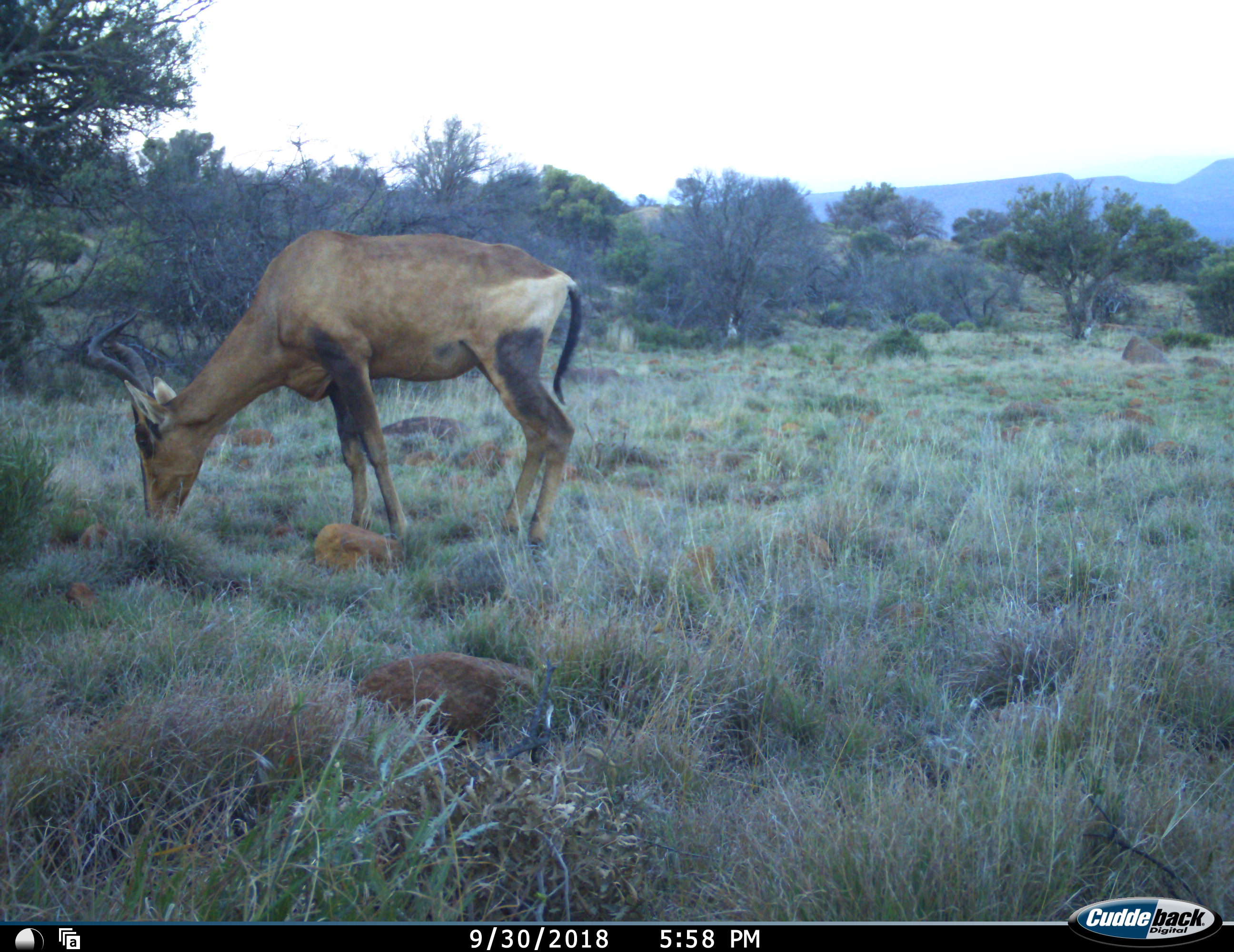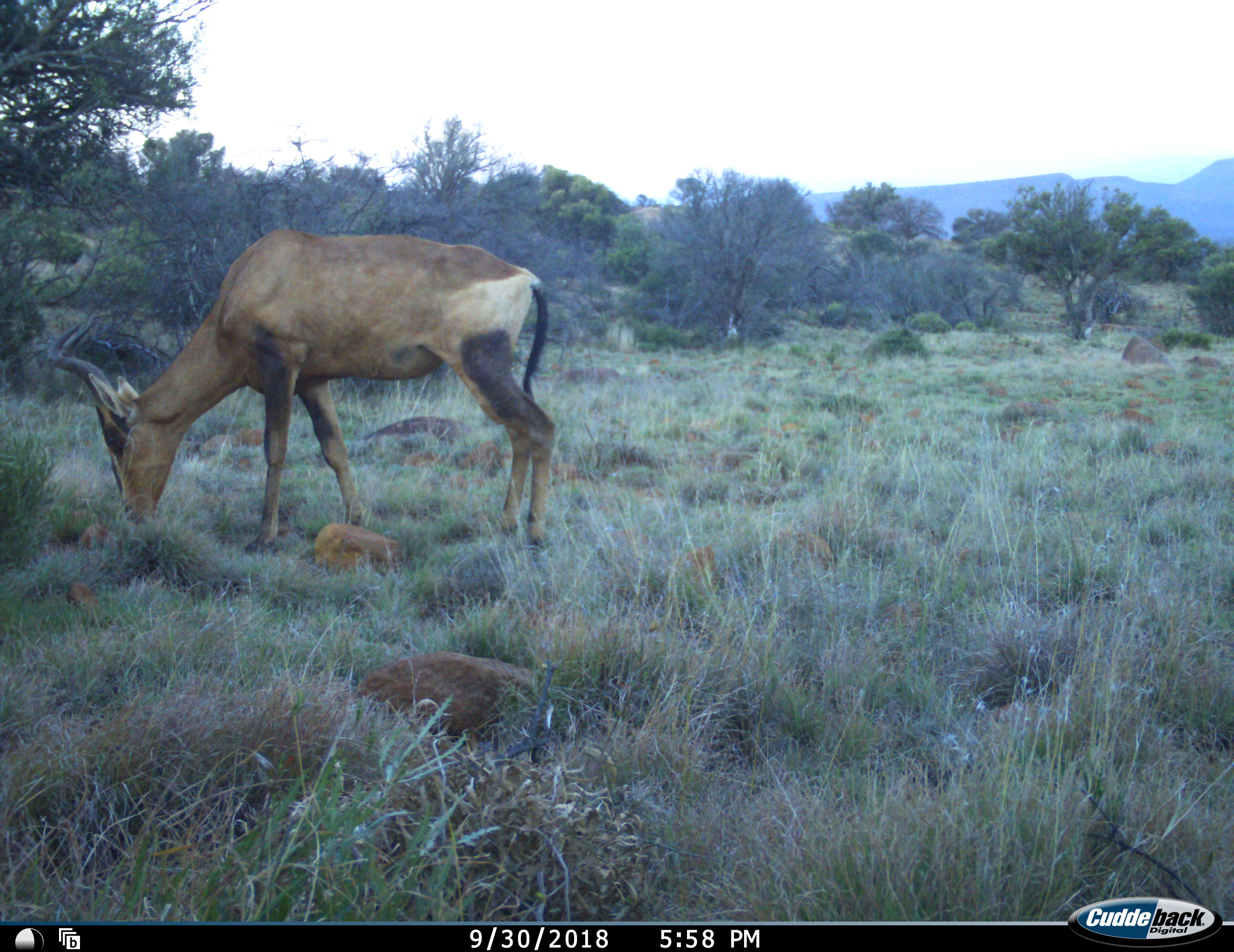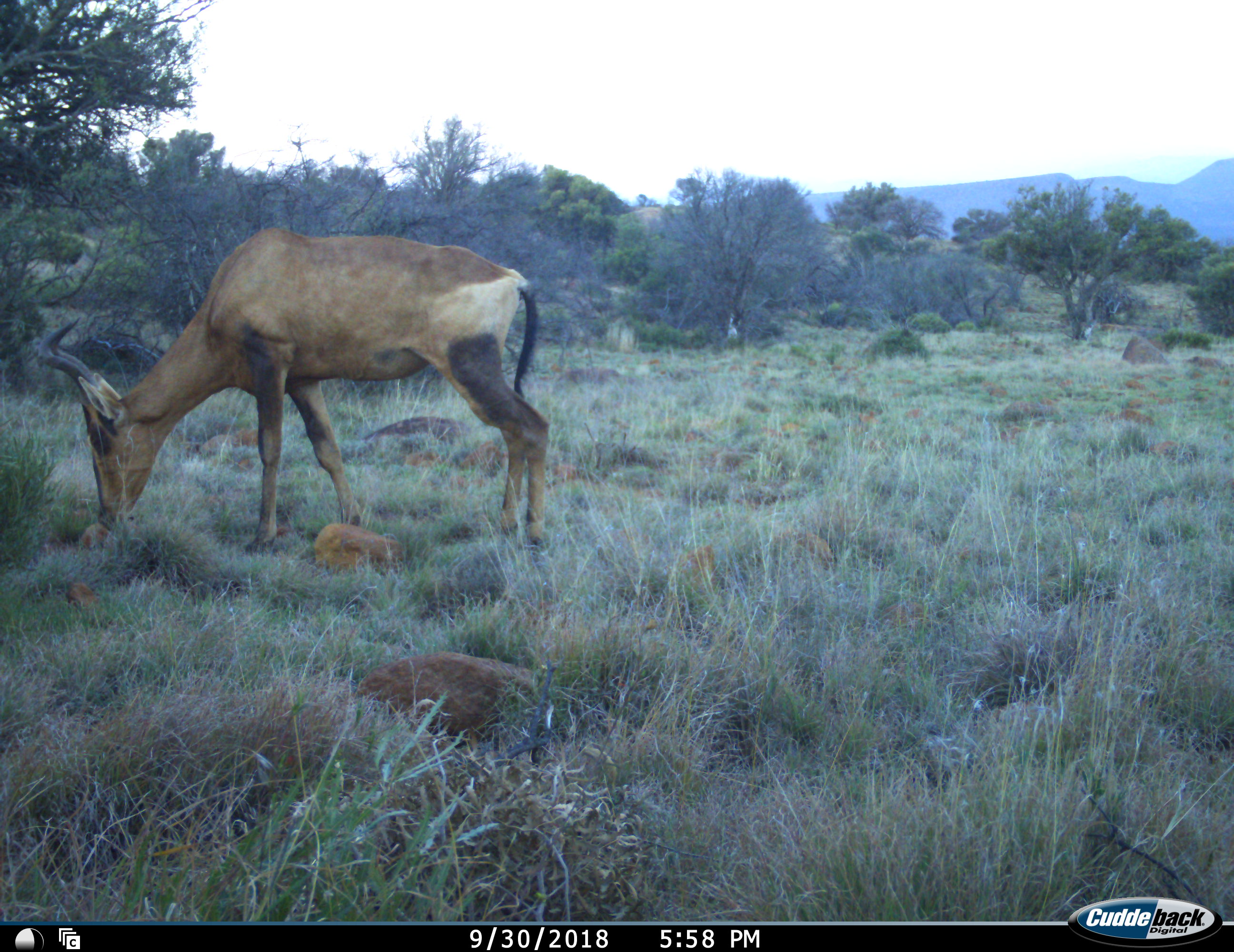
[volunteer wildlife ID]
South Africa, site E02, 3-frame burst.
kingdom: Animalia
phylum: Chordata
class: Mammalia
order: Artiodactyla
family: Bovidae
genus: Alcelaphus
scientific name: Alcelaphus buselaphus caama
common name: red hartebeest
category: hartebeestred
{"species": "hartebeestred (red hartebeest) (Alcelaphus buselaphus caama)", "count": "1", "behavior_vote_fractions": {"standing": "11%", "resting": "0%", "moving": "0%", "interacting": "0%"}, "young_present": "0%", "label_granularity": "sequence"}